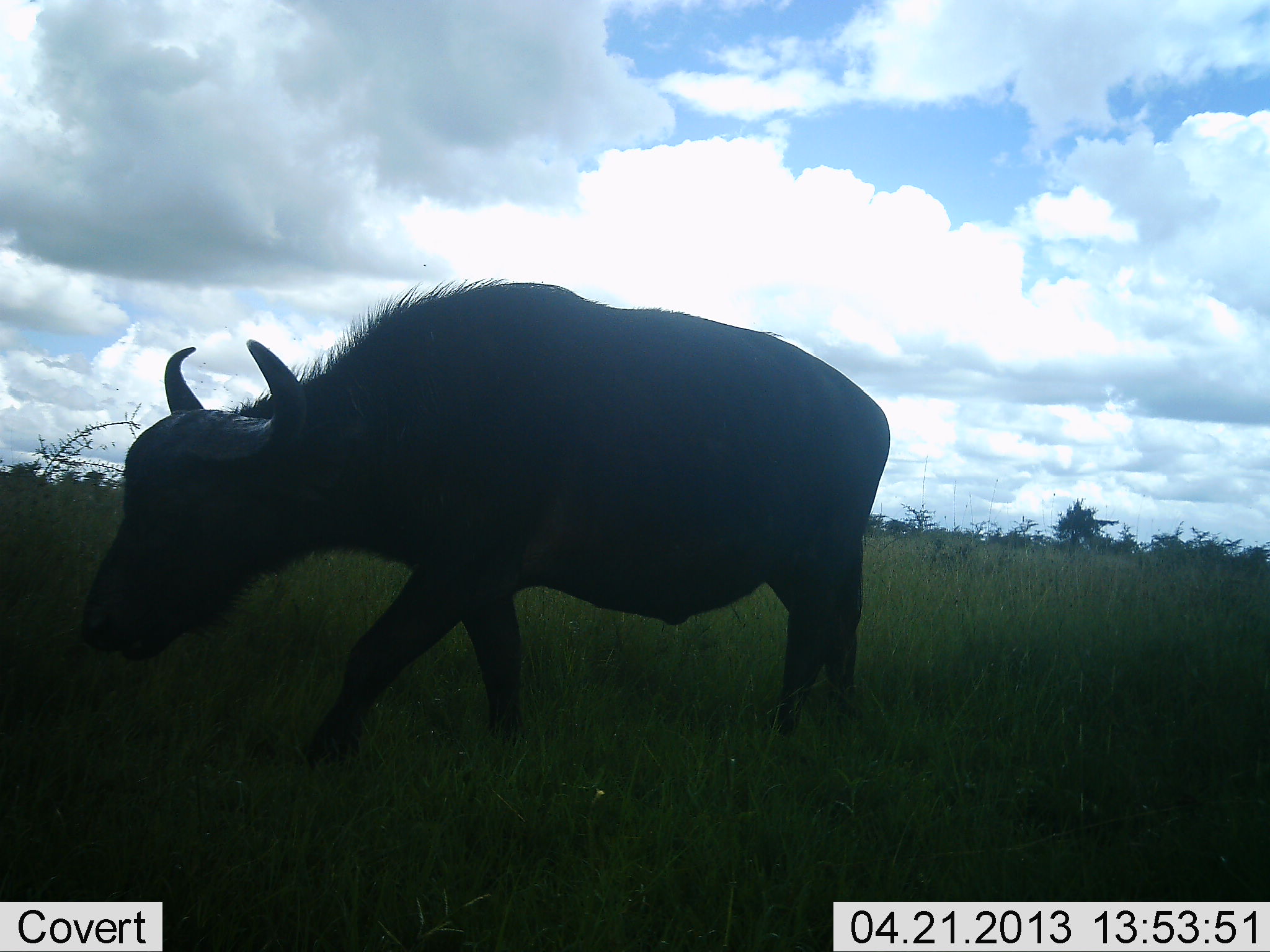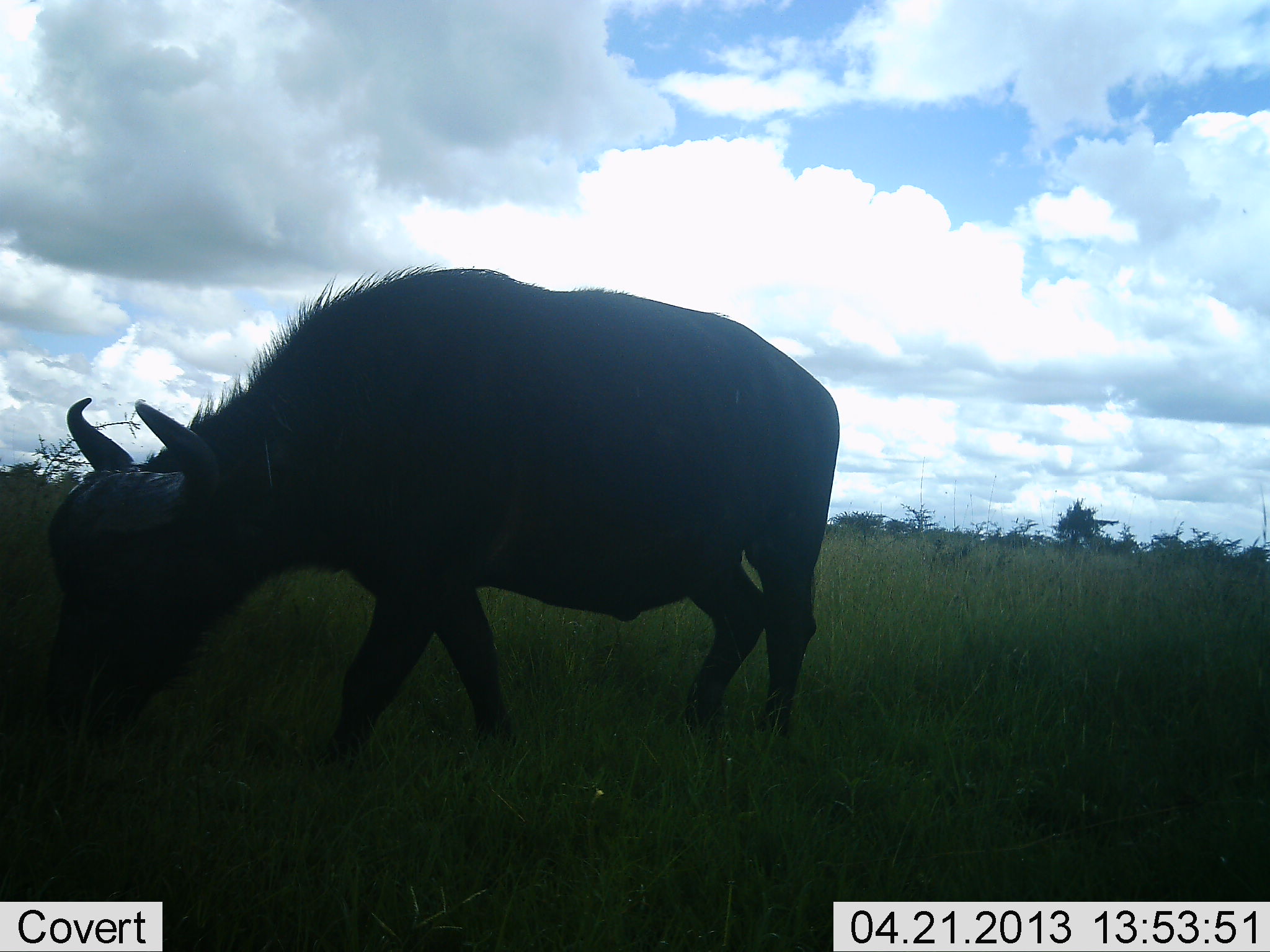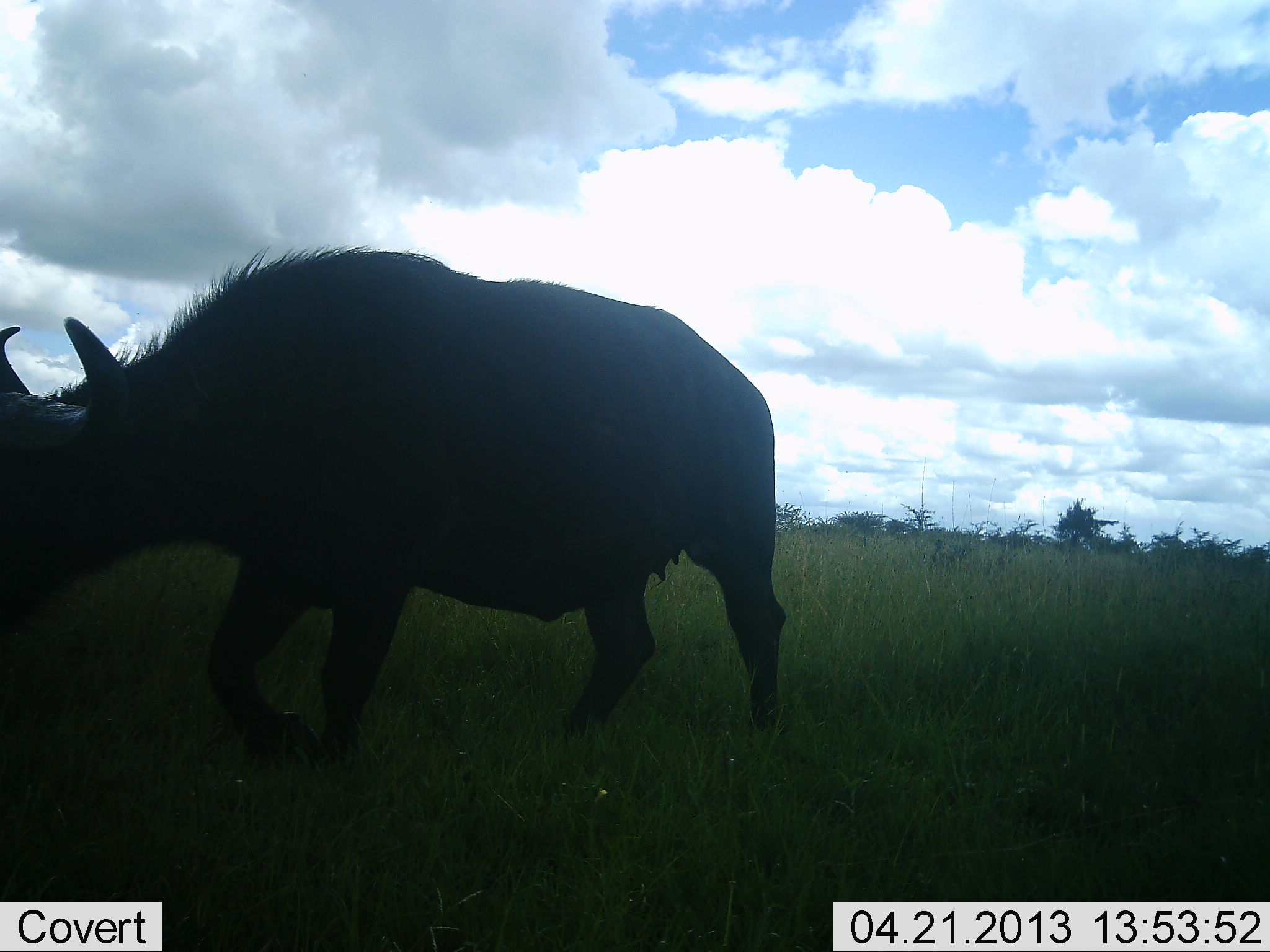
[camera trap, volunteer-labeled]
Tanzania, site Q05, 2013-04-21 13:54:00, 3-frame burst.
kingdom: Animalia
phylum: Chordata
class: Mammalia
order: Artiodactyla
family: Bovidae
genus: Syncerus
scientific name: Syncerus caffer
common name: cape buffalo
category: buffalo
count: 1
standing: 0%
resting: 0%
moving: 60%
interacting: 0%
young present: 0%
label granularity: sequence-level